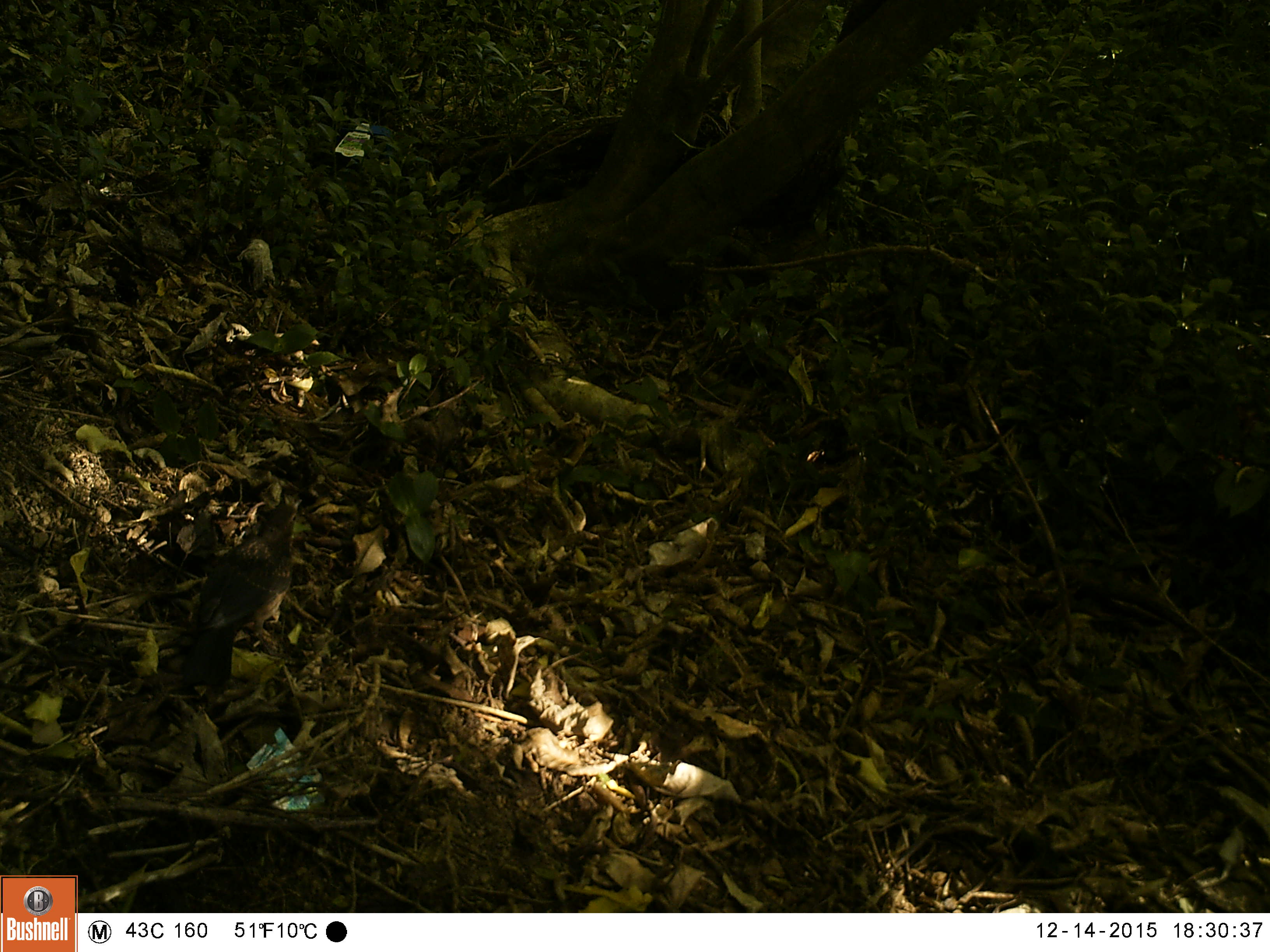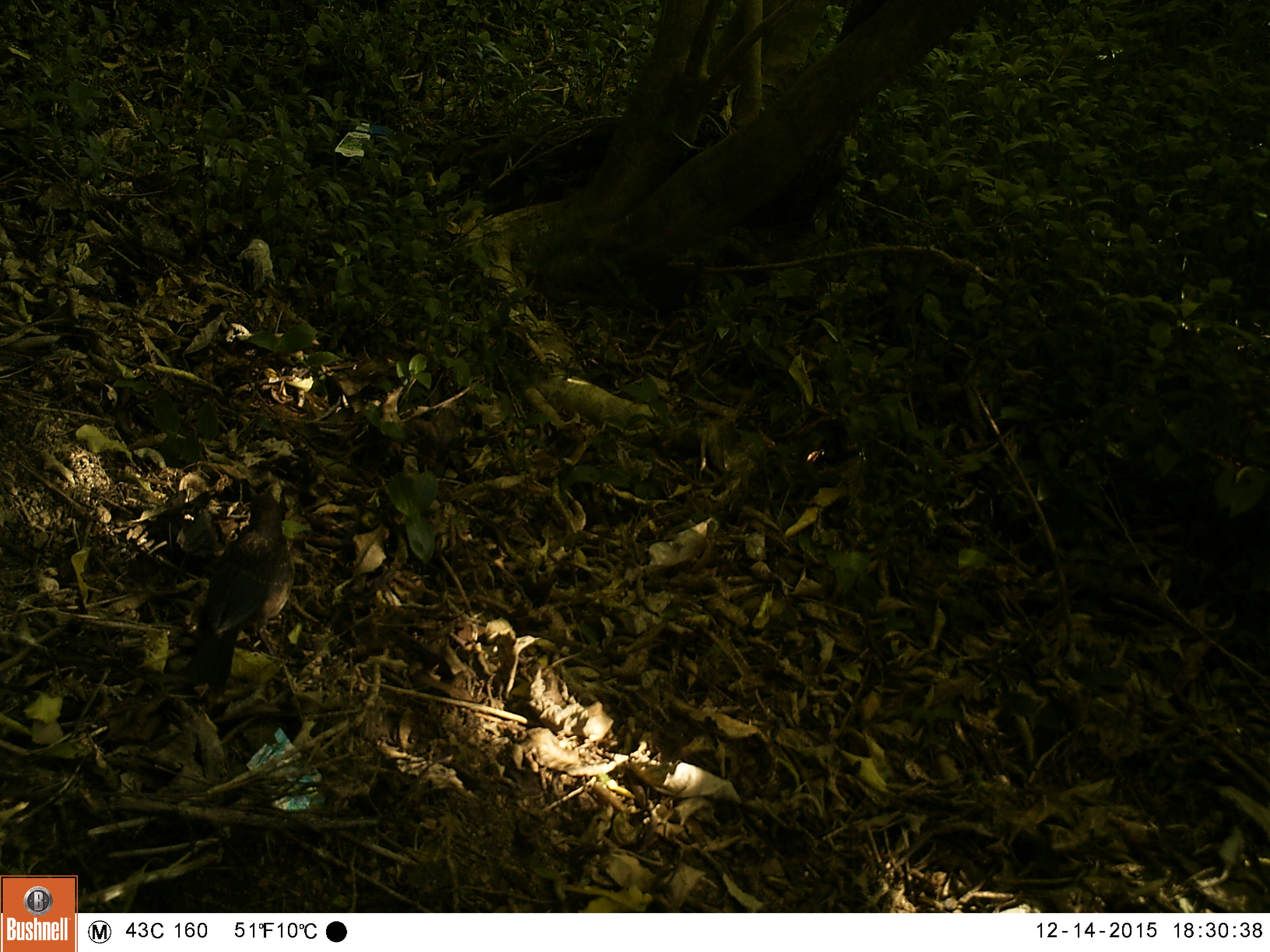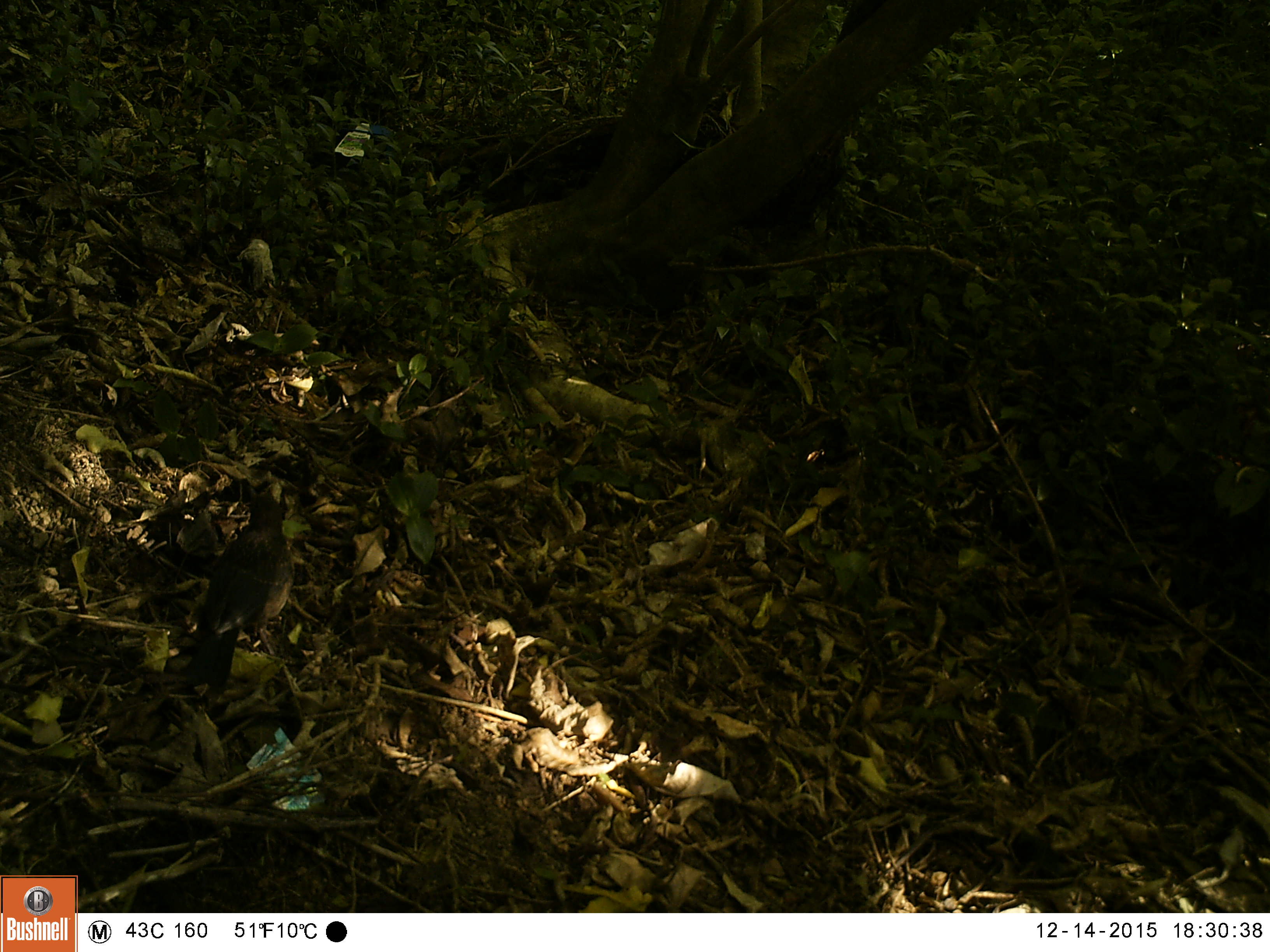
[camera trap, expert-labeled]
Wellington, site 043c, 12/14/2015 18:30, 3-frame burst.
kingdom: Animalia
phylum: Chordata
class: Aves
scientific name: Aves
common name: bird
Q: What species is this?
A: Bird (Aves).